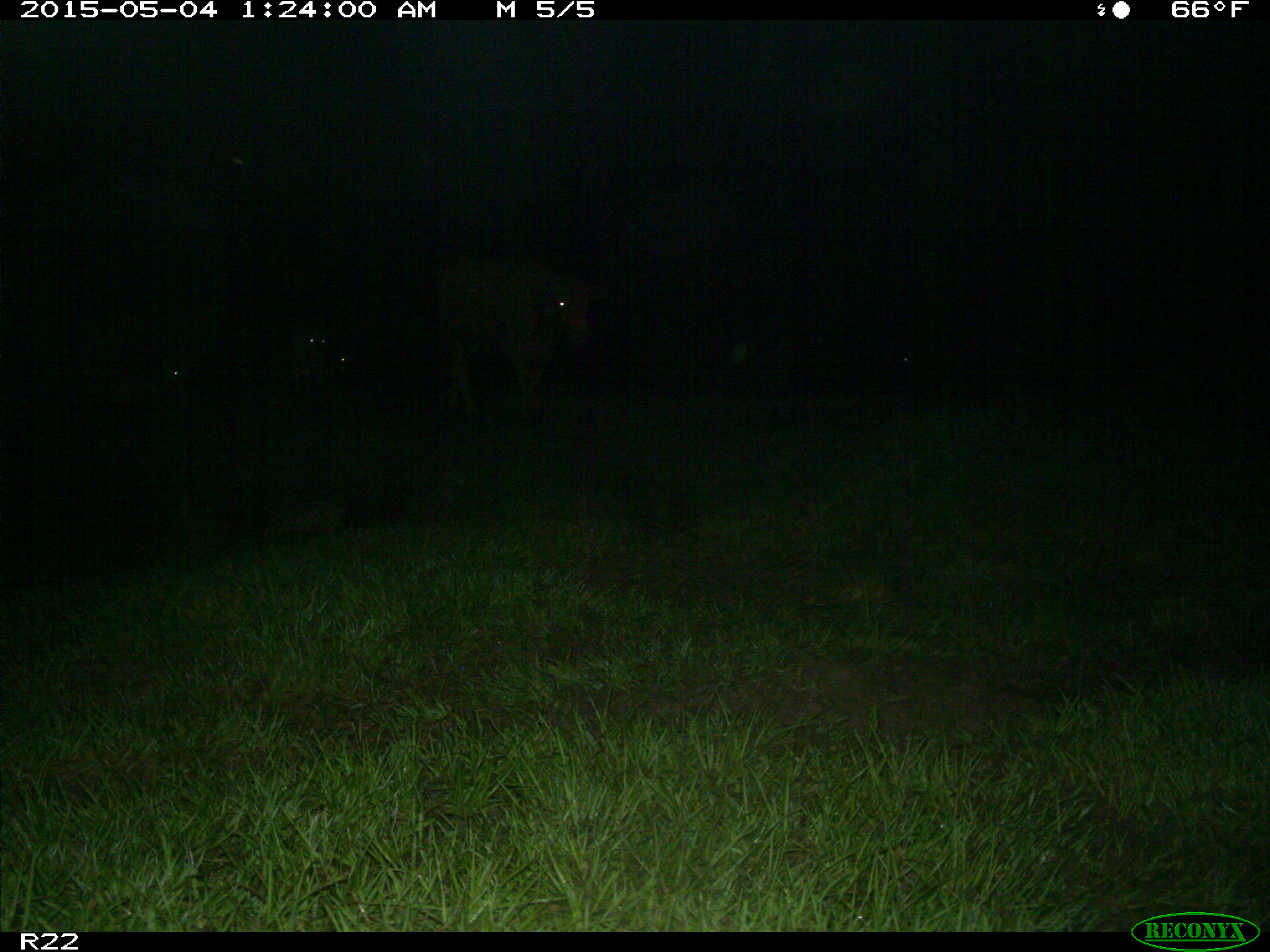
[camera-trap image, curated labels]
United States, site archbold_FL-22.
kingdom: Animalia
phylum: Chordata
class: Mammalia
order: Artiodactyla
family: Bovidae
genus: Bos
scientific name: Bos taurus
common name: domestic cow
Bos taurus (domestic cow).